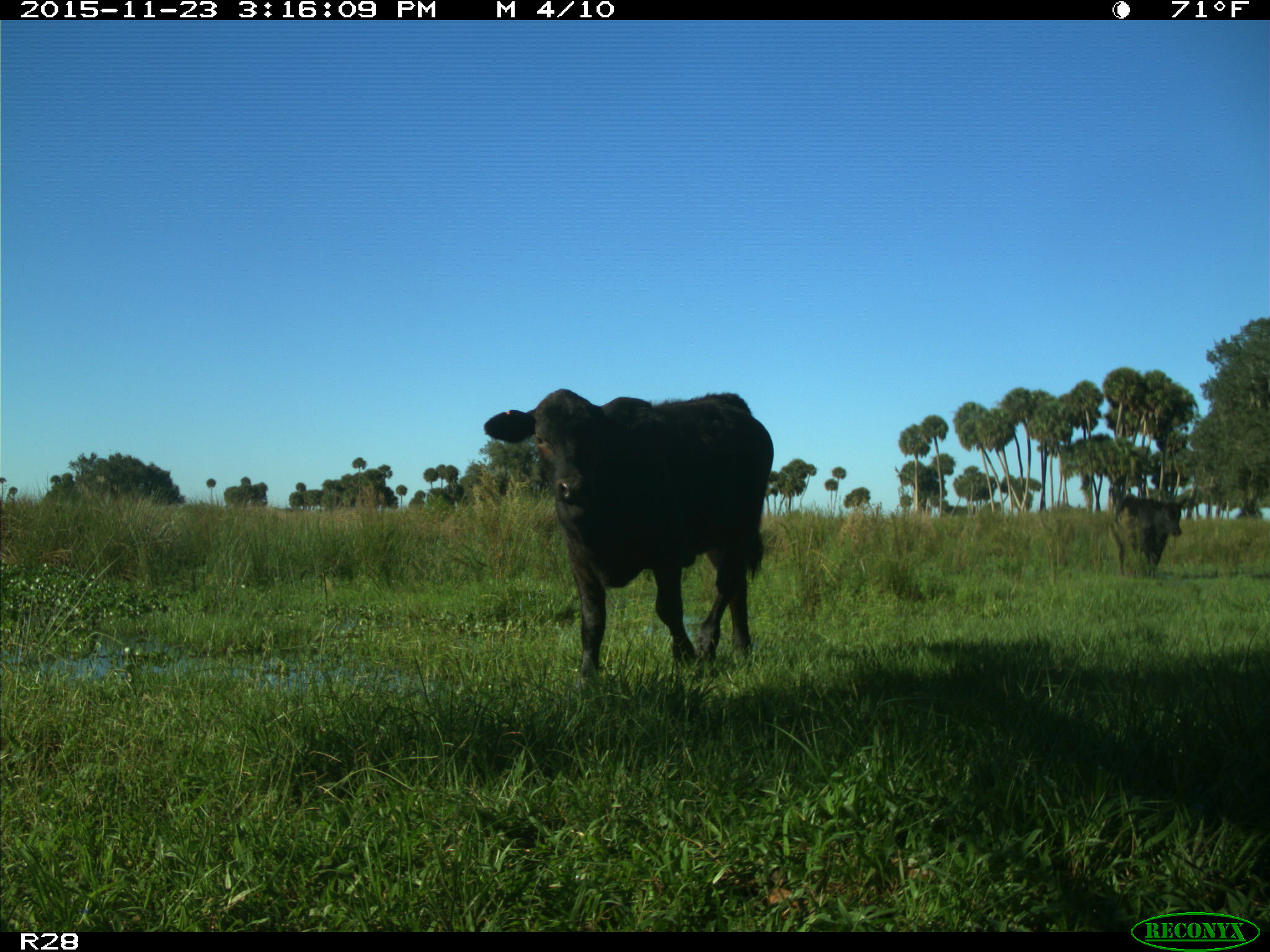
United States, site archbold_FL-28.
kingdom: Animalia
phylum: Chordata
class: Mammalia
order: Artiodactyla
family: Bovidae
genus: Bos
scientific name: Bos taurus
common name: domestic cow